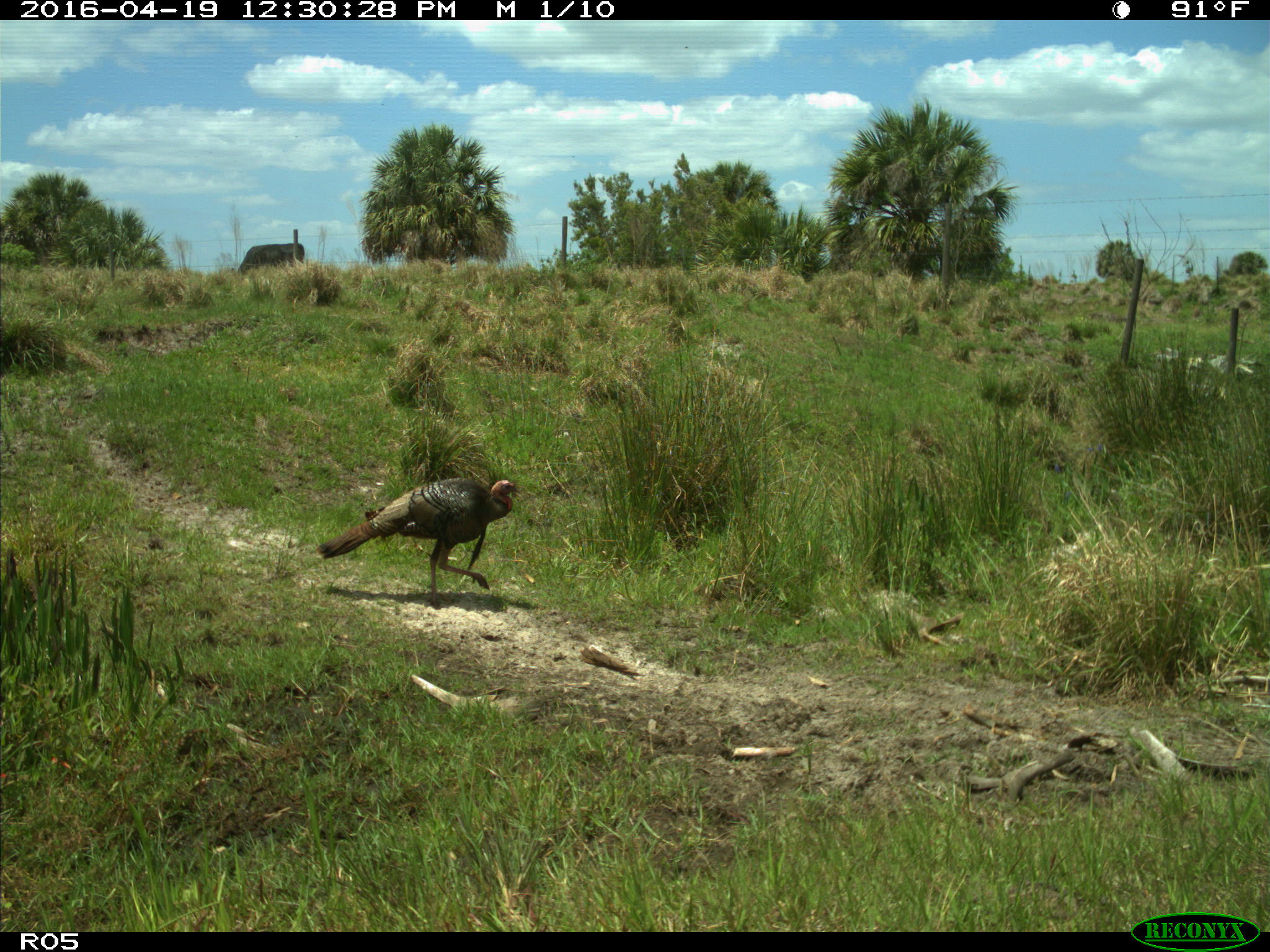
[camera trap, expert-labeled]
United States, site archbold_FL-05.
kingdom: Animalia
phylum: Chordata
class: Aves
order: Galliformes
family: Phasianidae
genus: Meleagris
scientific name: Meleagris gallopavo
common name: wild turkey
Meleagris gallopavo (wild turkey).